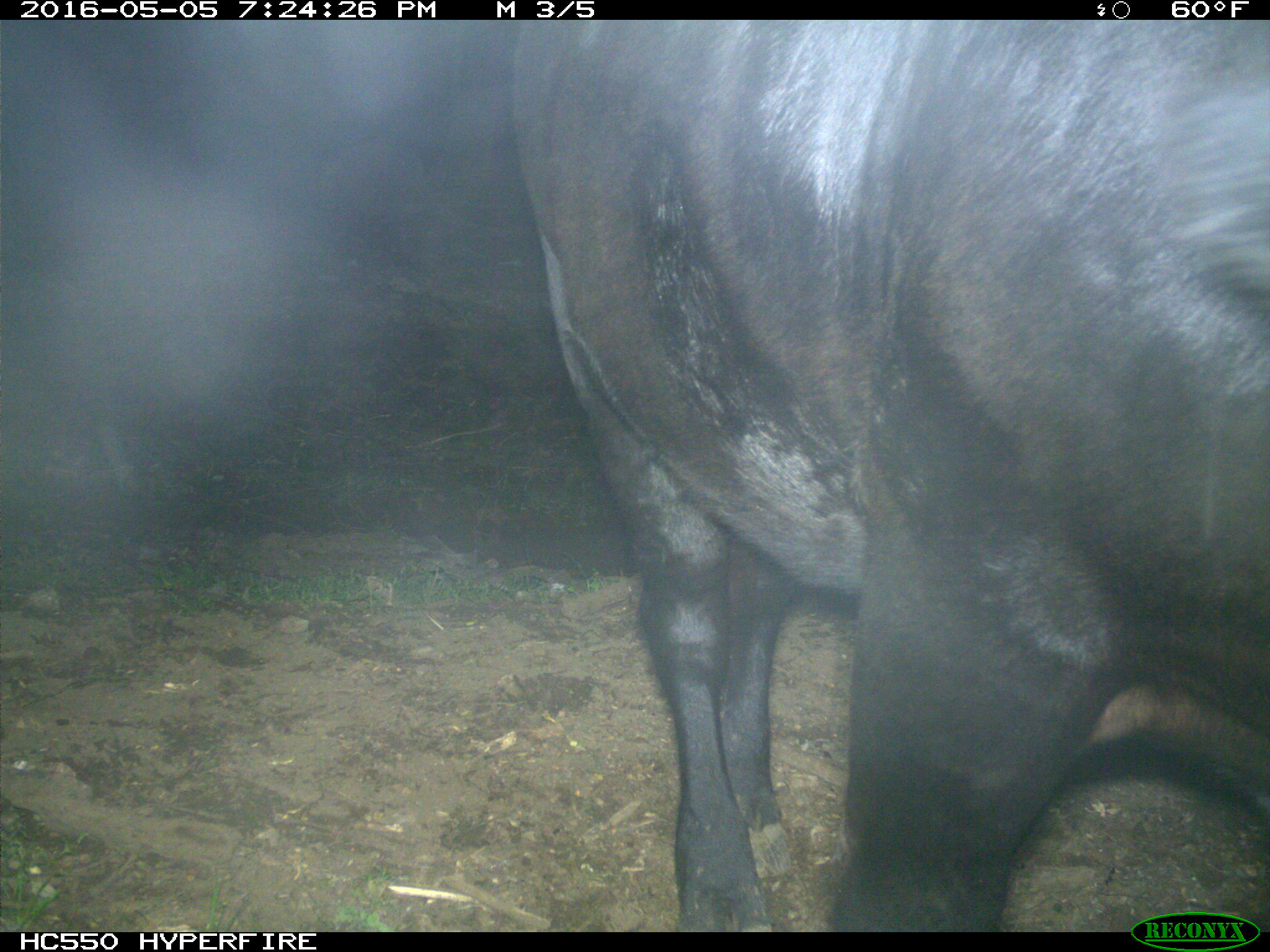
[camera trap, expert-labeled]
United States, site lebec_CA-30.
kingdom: Animalia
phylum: Chordata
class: Mammalia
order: Artiodactyla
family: Bovidae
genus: Bos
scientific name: Bos taurus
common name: domestic cow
Bos taurus (domestic cow).